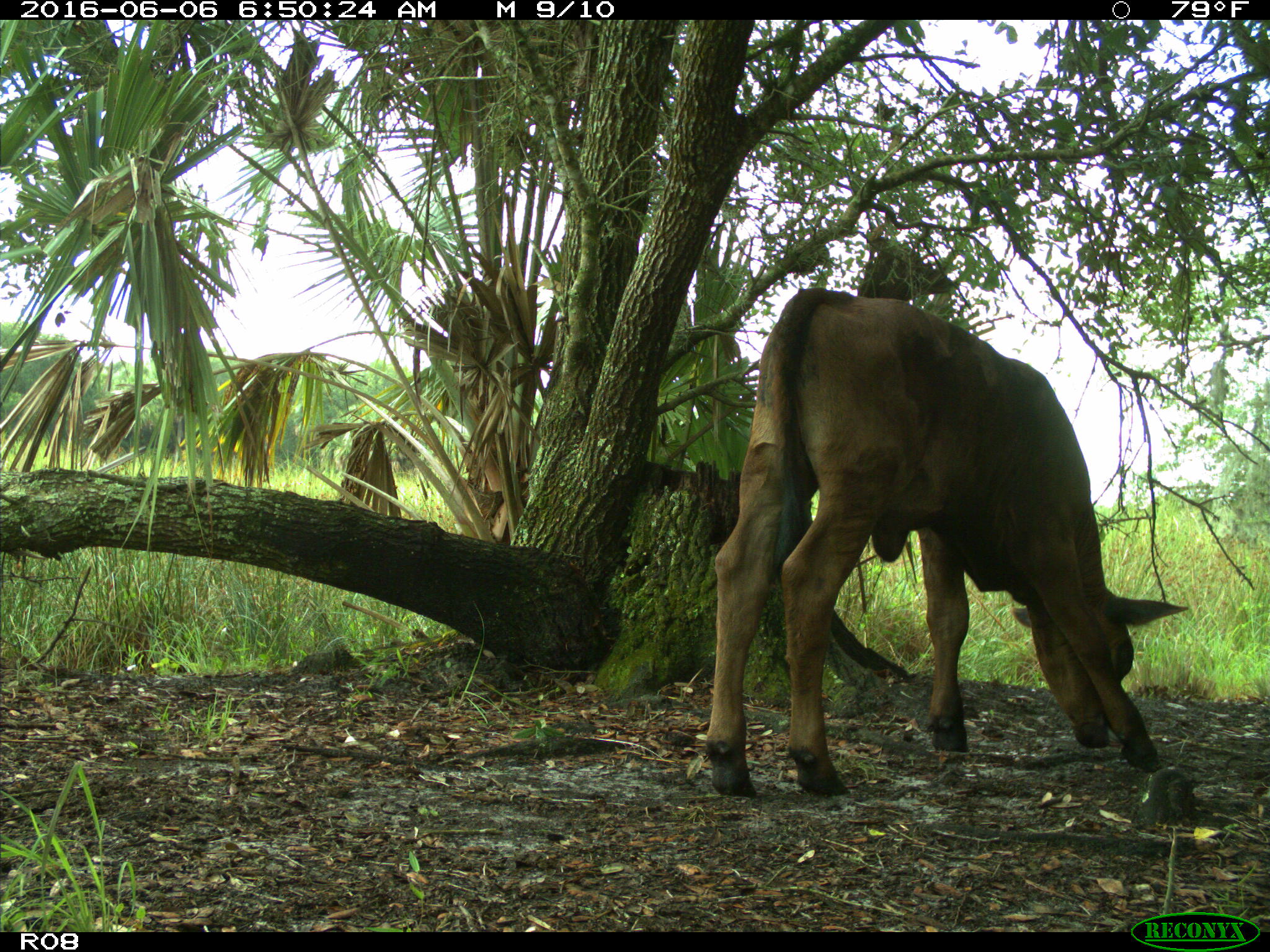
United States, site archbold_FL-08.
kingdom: Animalia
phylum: Chordata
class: Mammalia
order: Artiodactyla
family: Bovidae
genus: Bos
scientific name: Bos taurus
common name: domestic cow